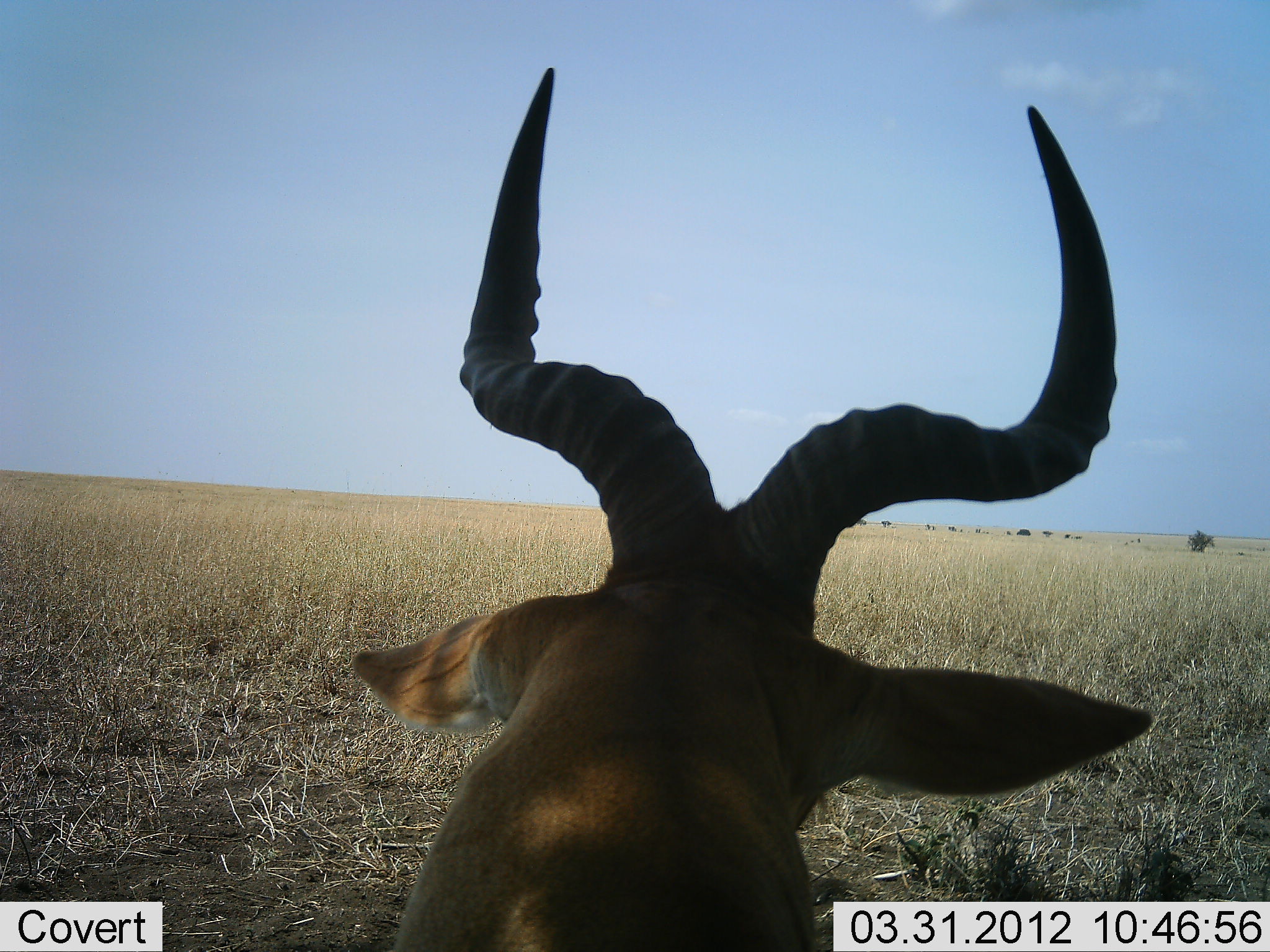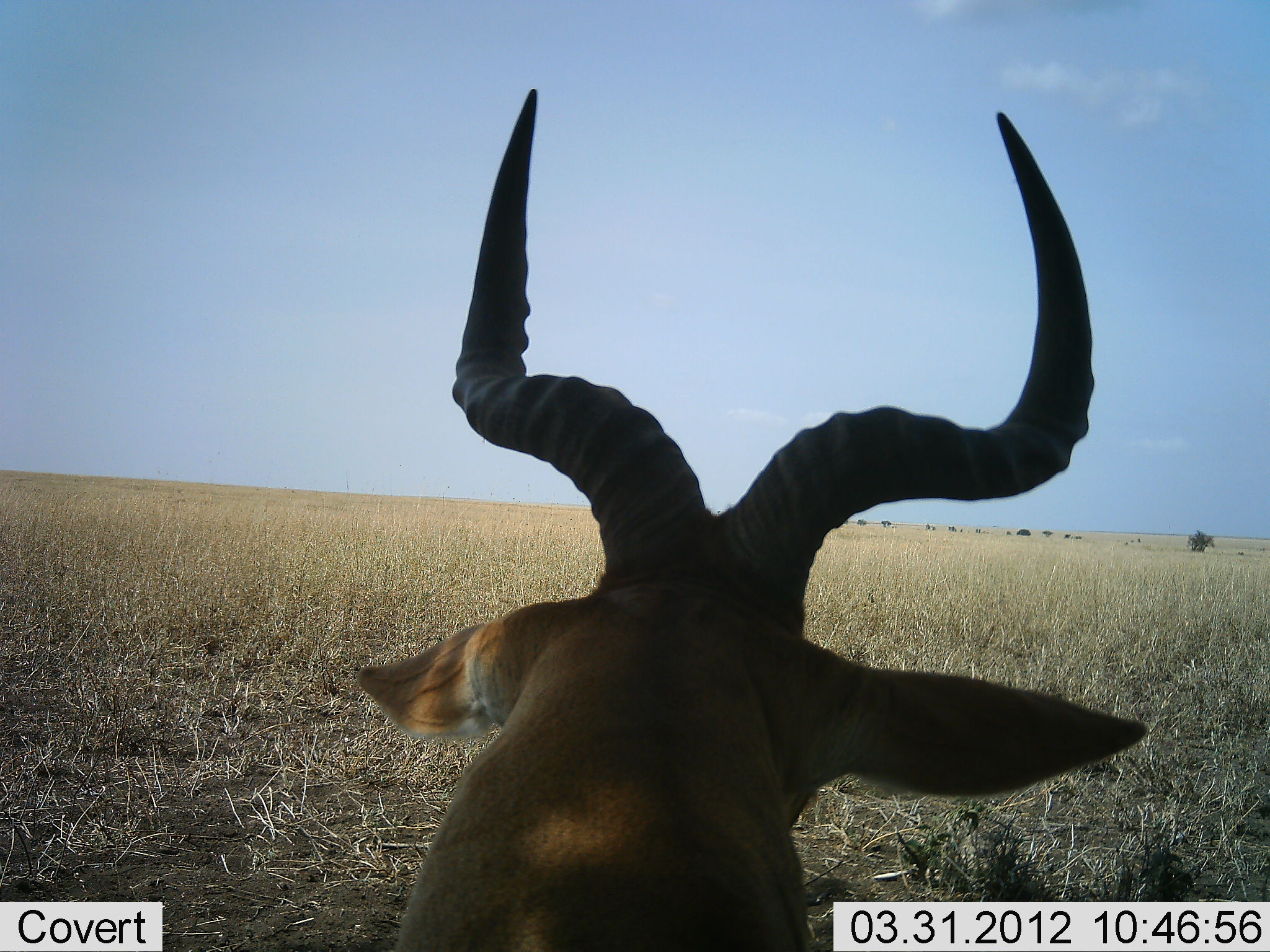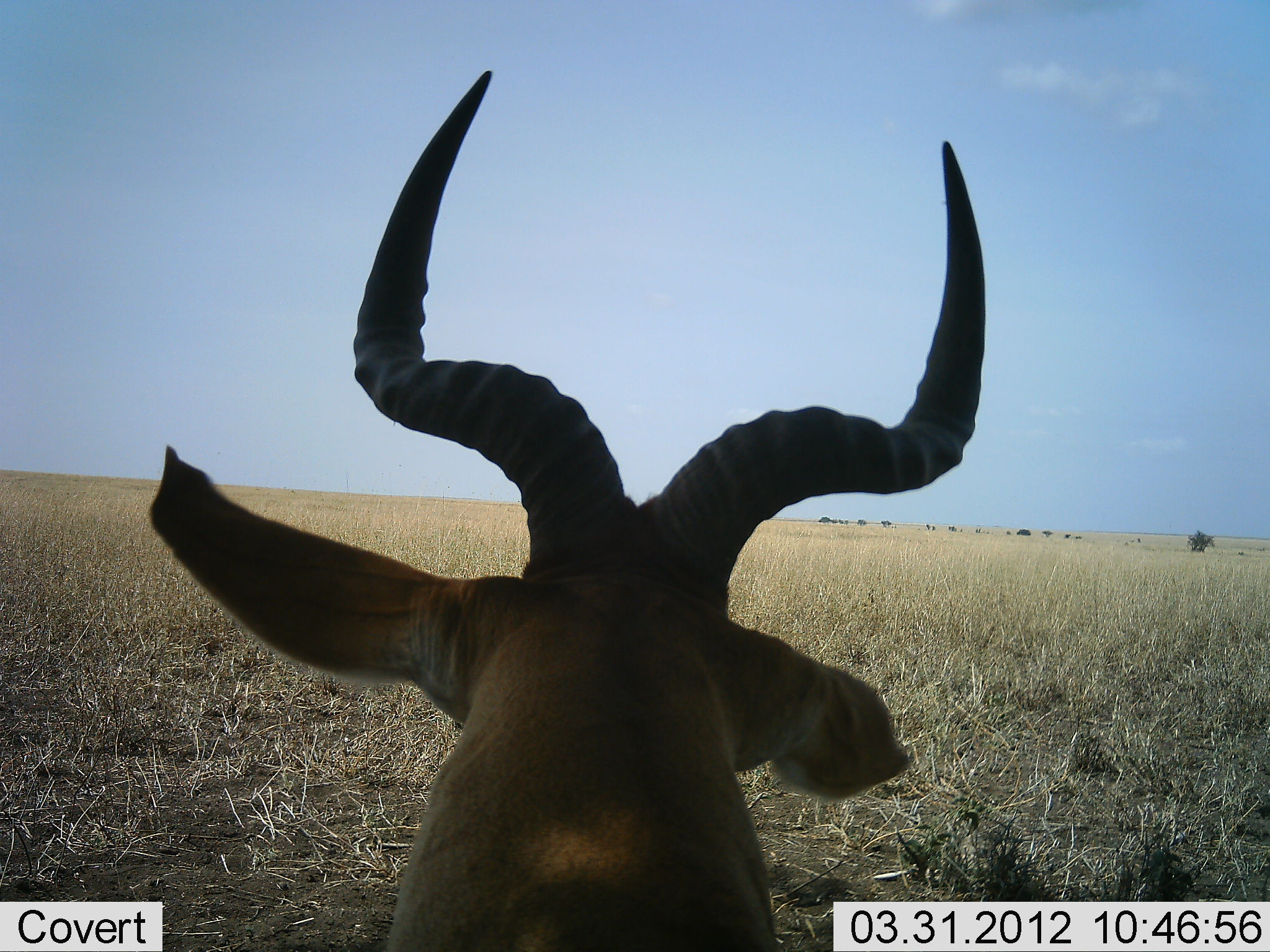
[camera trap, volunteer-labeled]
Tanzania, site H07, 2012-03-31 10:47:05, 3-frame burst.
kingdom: Animalia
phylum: Chordata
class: Mammalia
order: Artiodactyla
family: Bovidae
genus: Alcelaphus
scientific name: Alcelaphus buselaphus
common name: hartebeest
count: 1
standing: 43%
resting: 57%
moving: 0%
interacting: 0%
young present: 0%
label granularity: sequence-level